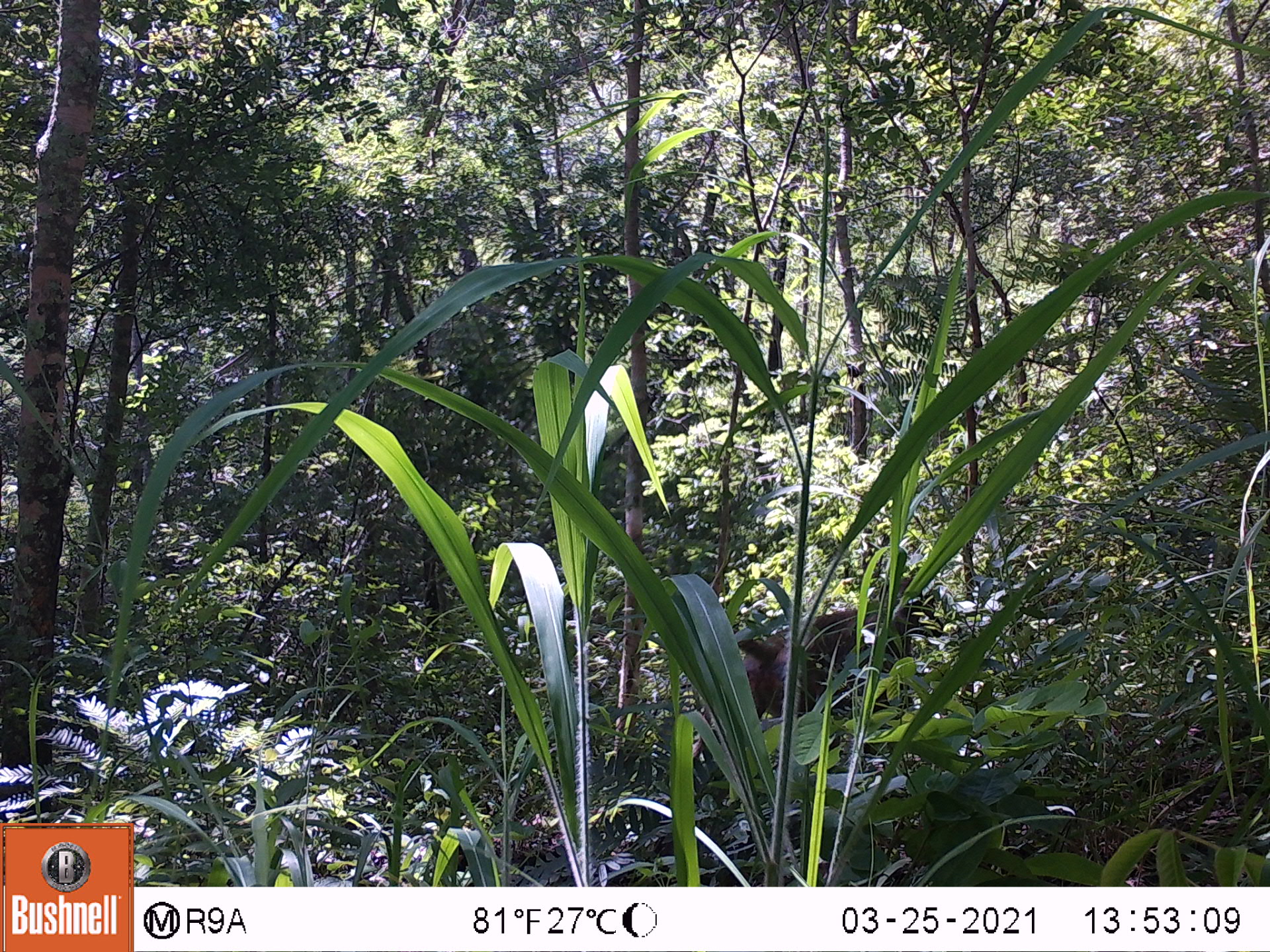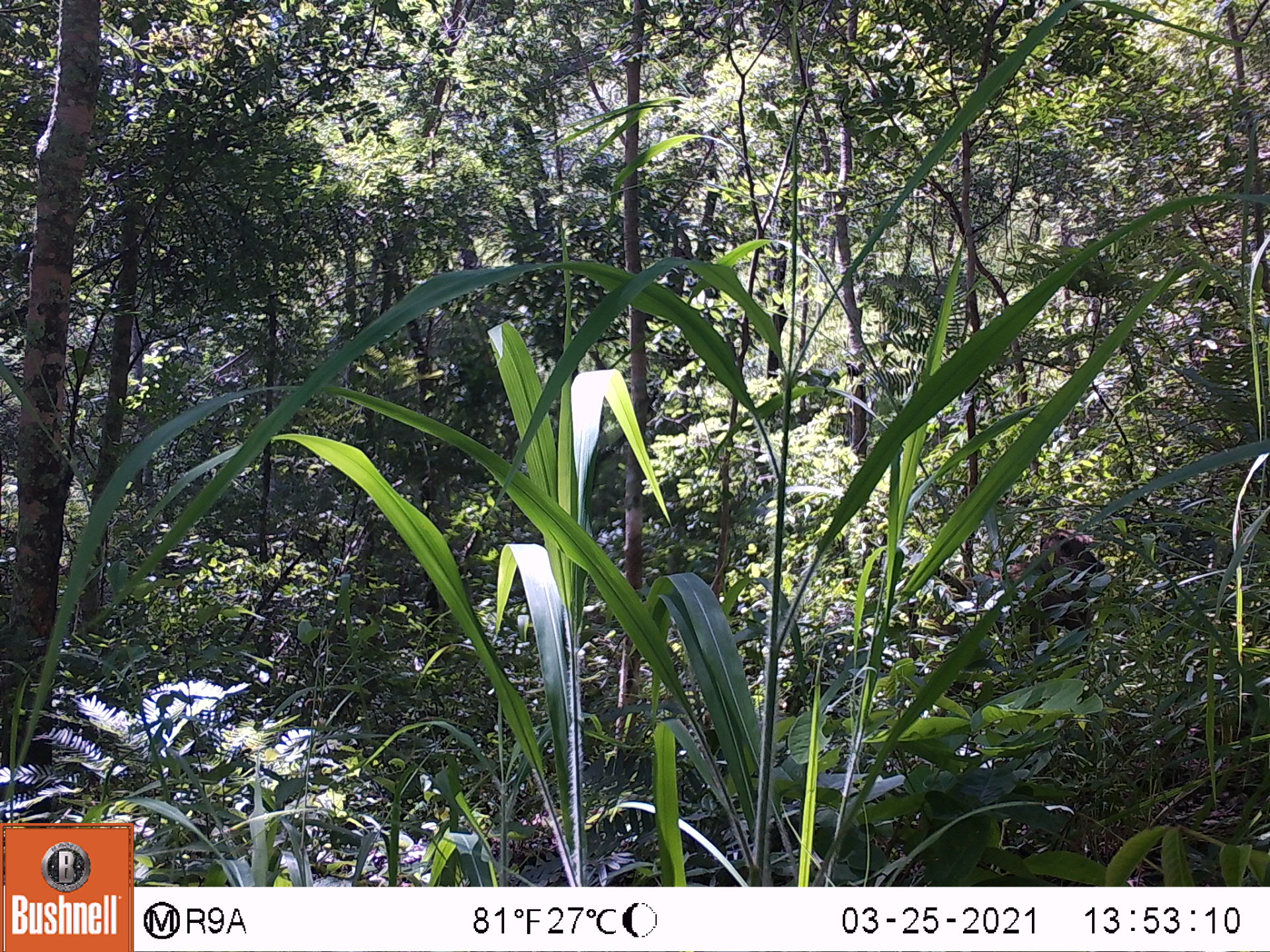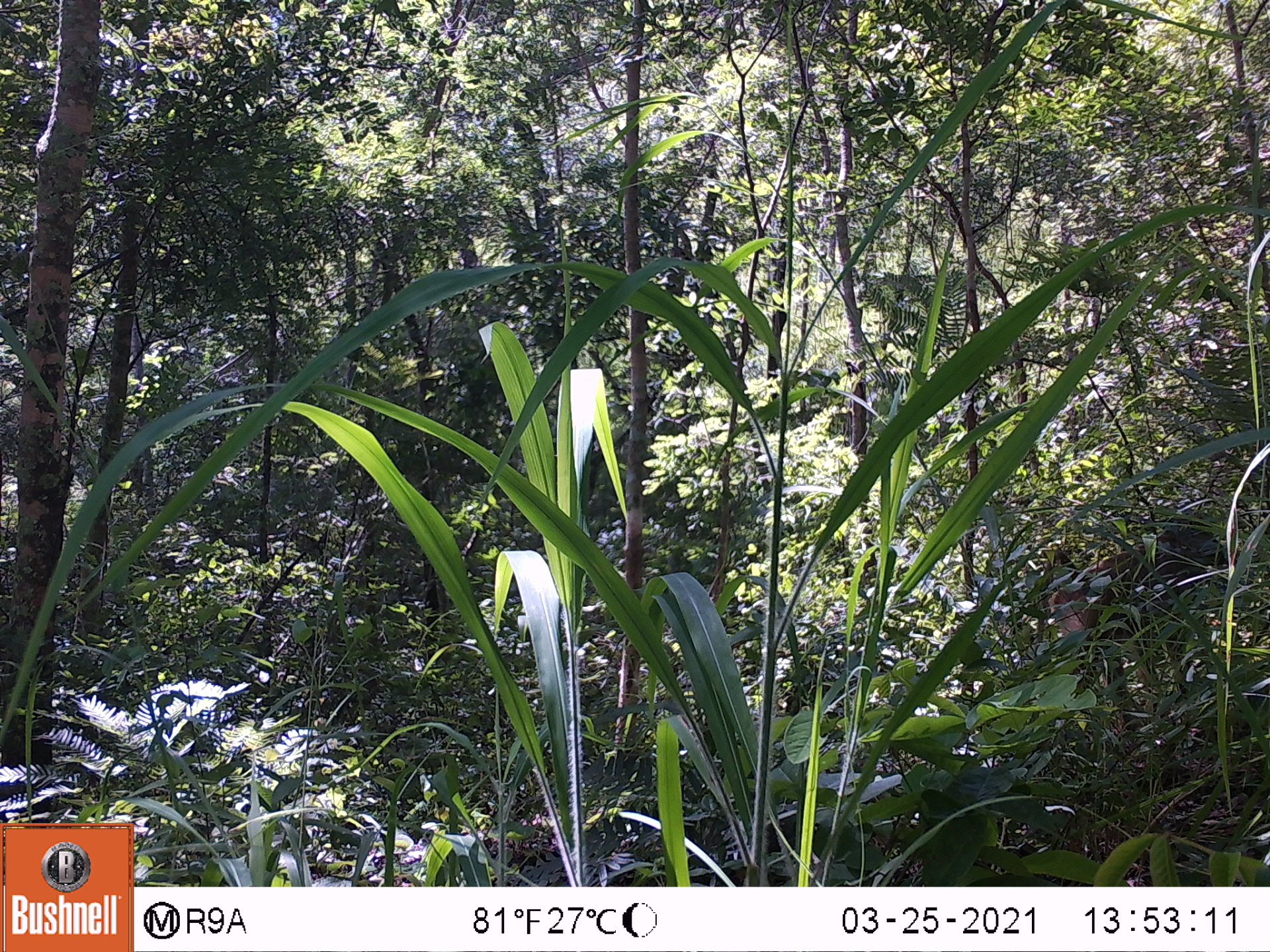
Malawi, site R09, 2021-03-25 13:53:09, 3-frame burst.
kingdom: Animalia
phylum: Chordata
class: Mammalia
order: Primates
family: Cercopithecidae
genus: Papio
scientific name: Papio cynocephalus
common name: yellow baboon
Yellow baboon (Papio cynocephalus), count 1.